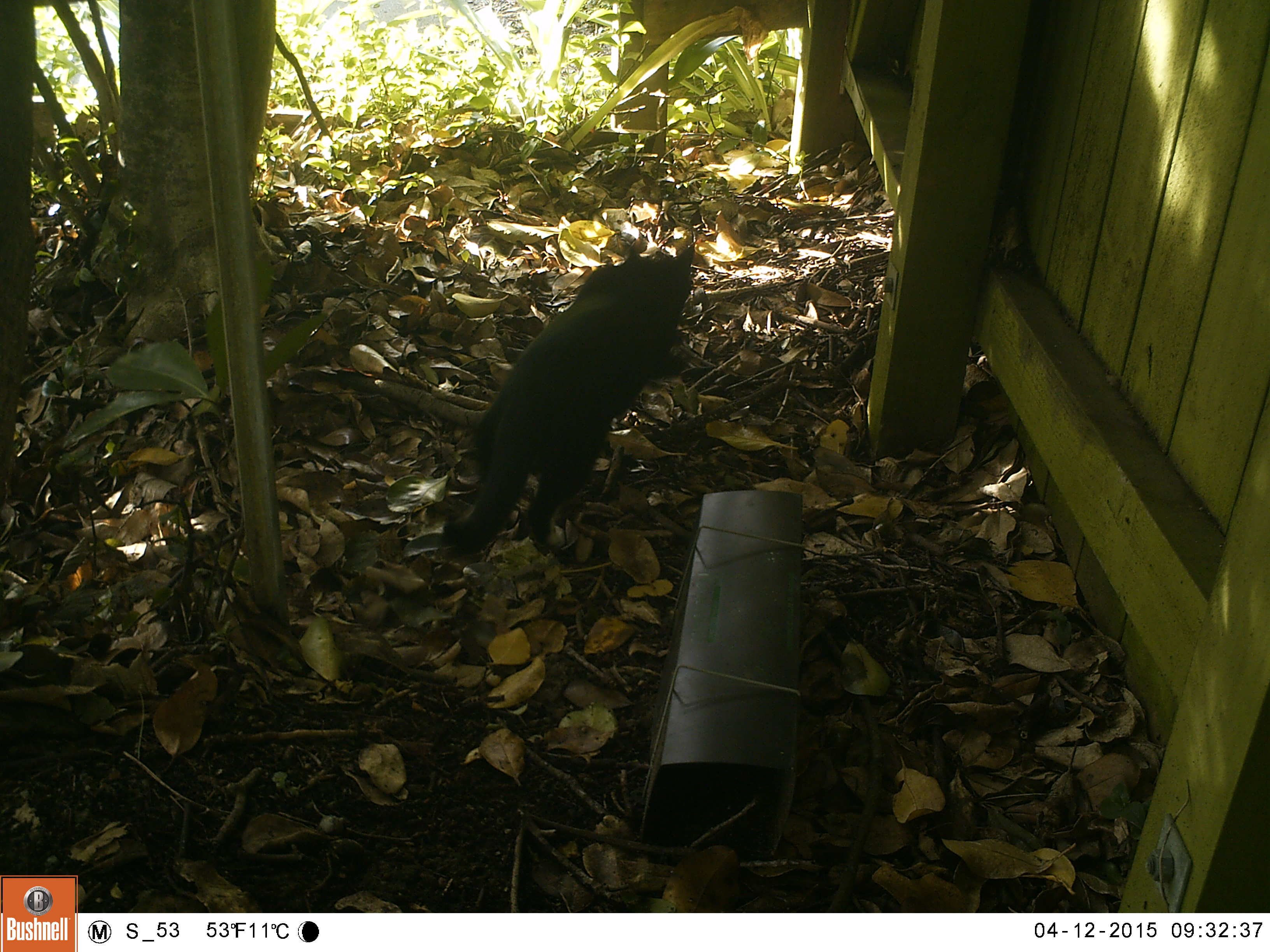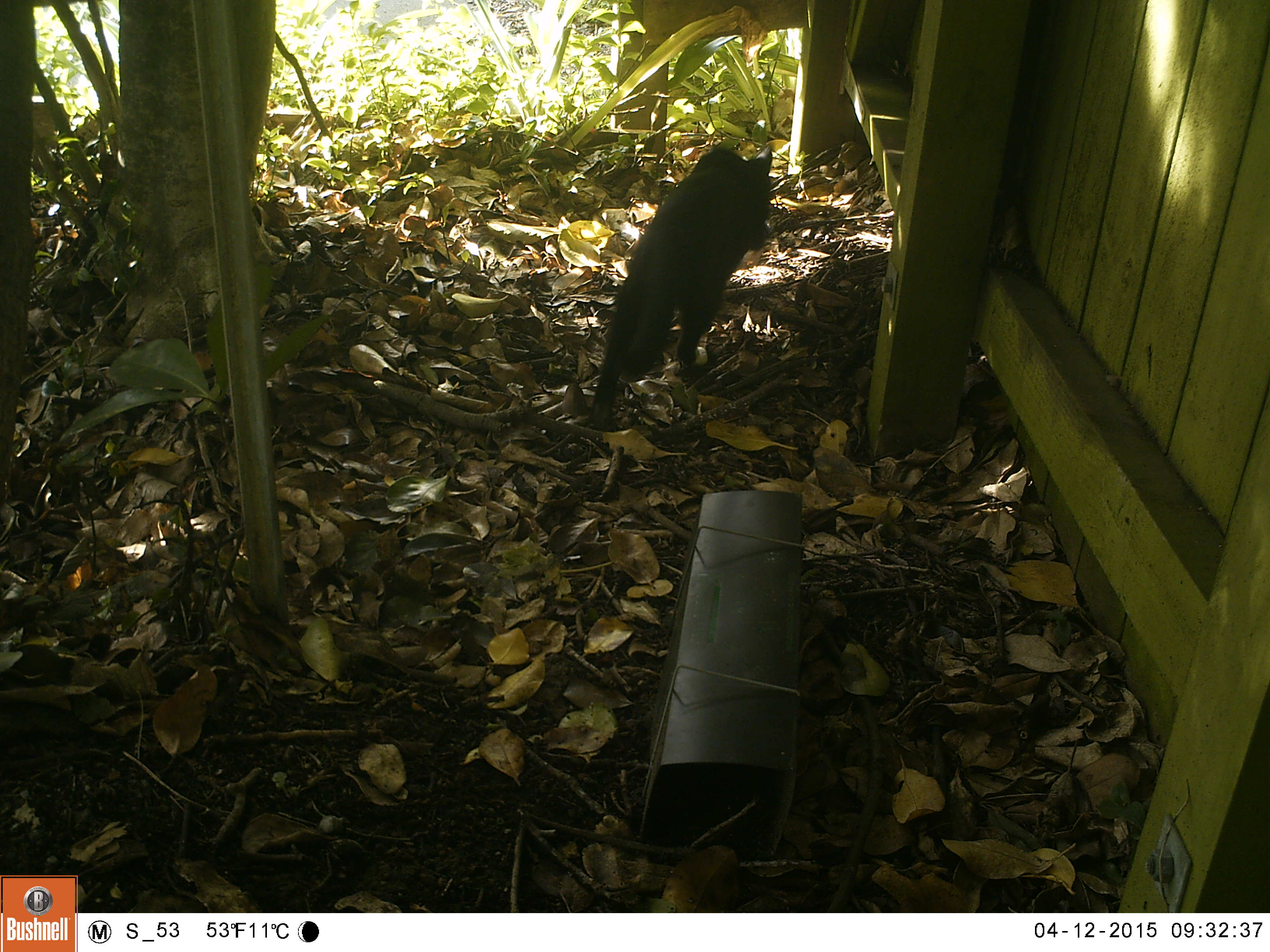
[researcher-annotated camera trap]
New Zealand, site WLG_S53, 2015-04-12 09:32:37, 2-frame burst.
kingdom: Animalia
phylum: Chordata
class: Mammalia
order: Carnivora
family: Felidae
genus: Felis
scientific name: Felis catus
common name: domestic cat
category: cat